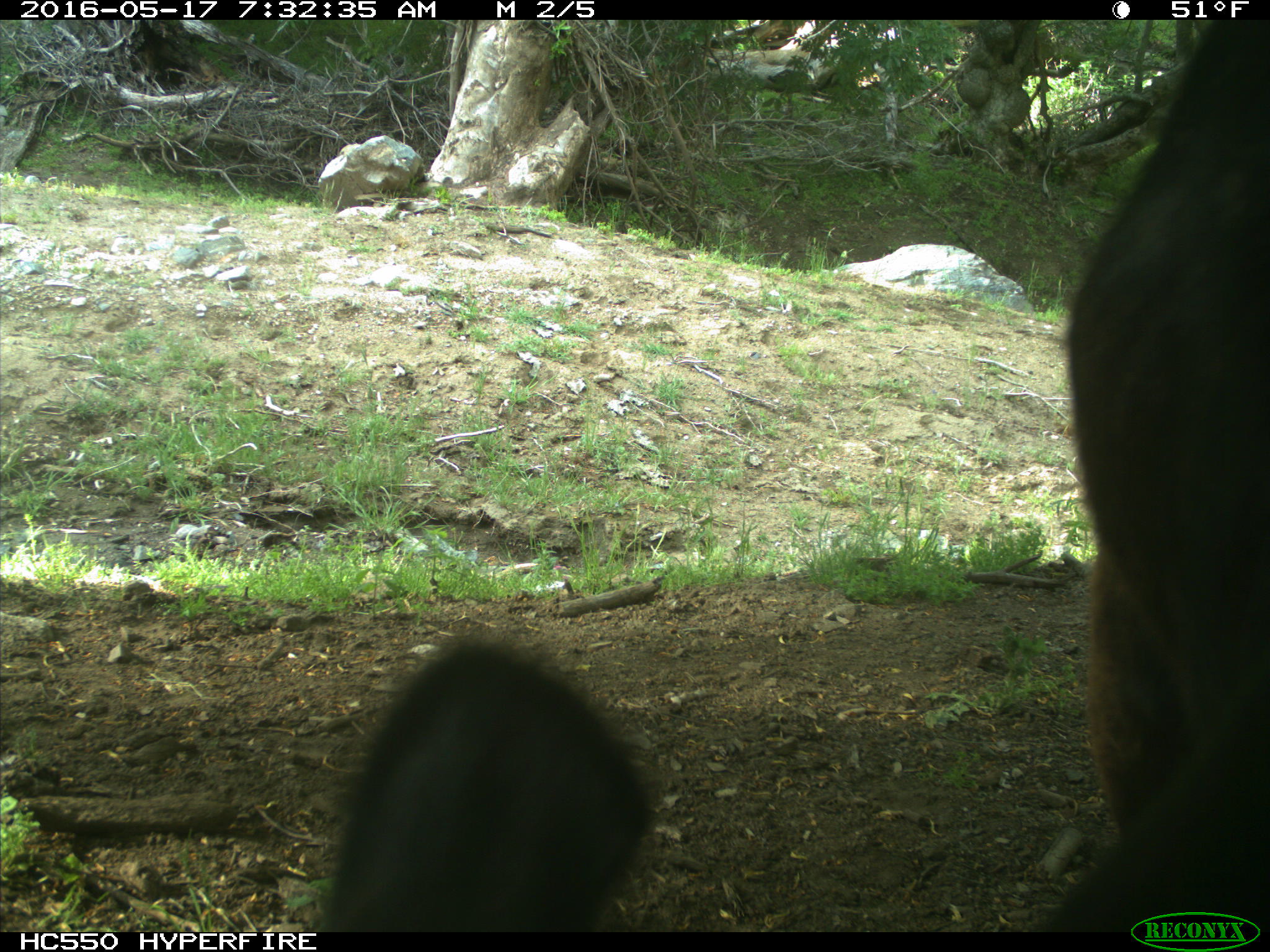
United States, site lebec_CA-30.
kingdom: Animalia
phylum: Chordata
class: Mammalia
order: Artiodactyla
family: Bovidae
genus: Bos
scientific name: Bos taurus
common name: domestic cow